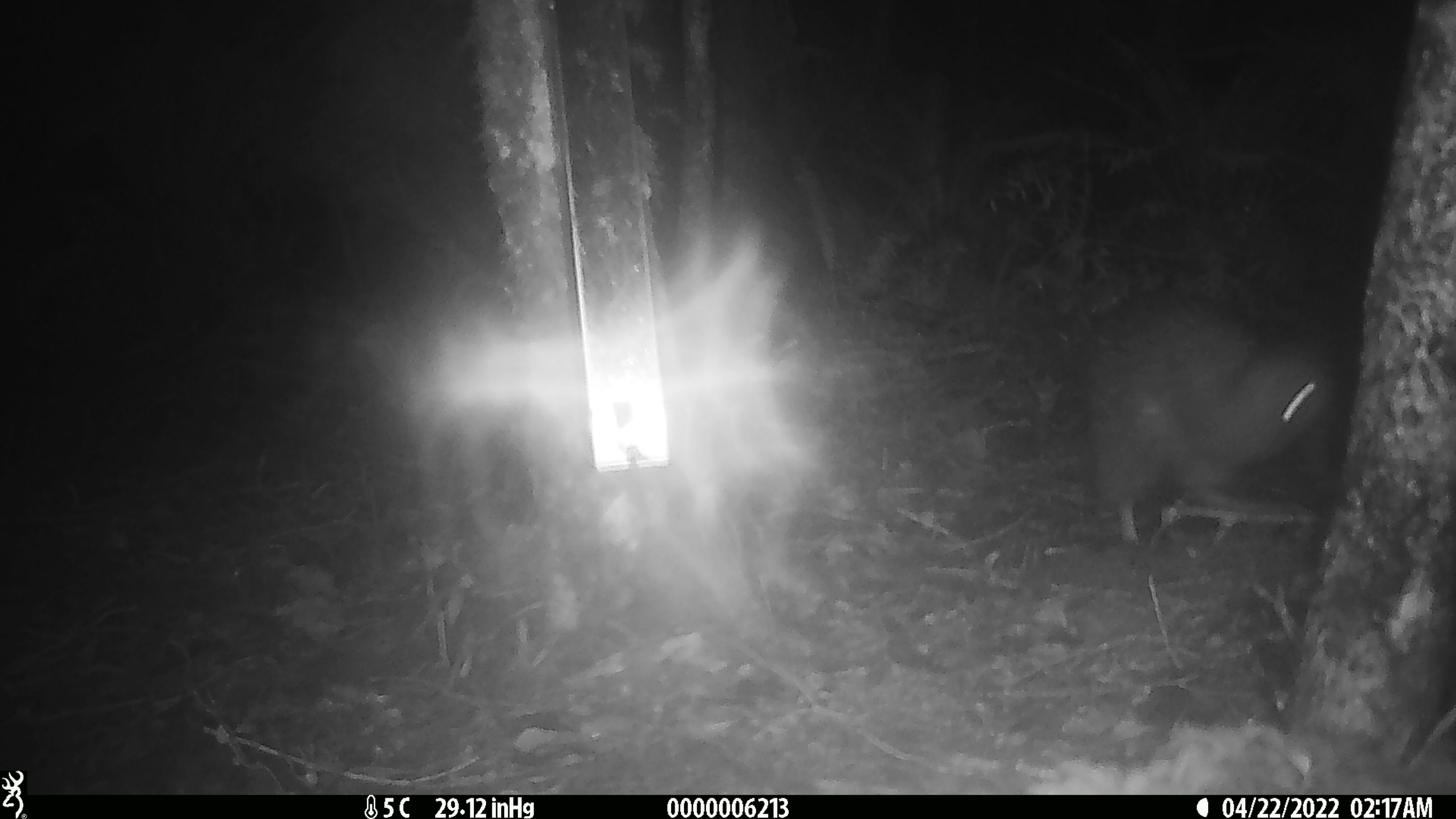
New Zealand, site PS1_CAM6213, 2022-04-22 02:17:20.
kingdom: Animalia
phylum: Chordata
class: Aves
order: Apterygiformes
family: Apterygidae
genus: Apteryx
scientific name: Apteryx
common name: kiwi